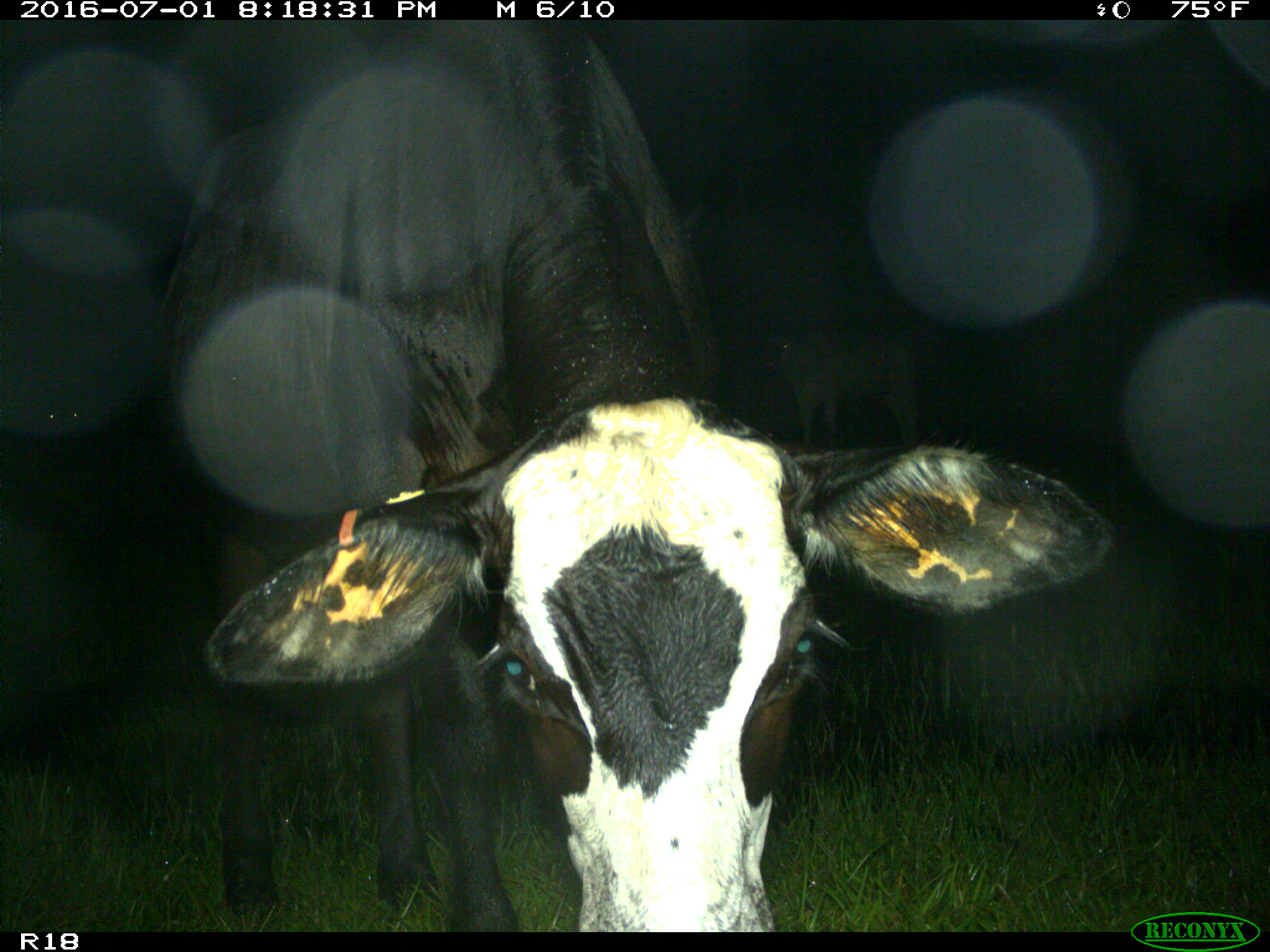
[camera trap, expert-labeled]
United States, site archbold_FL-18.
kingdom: Animalia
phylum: Chordata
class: Mammalia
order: Artiodactyla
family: Bovidae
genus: Bos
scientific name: Bos taurus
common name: domestic cow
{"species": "Bos taurus (domestic cow)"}